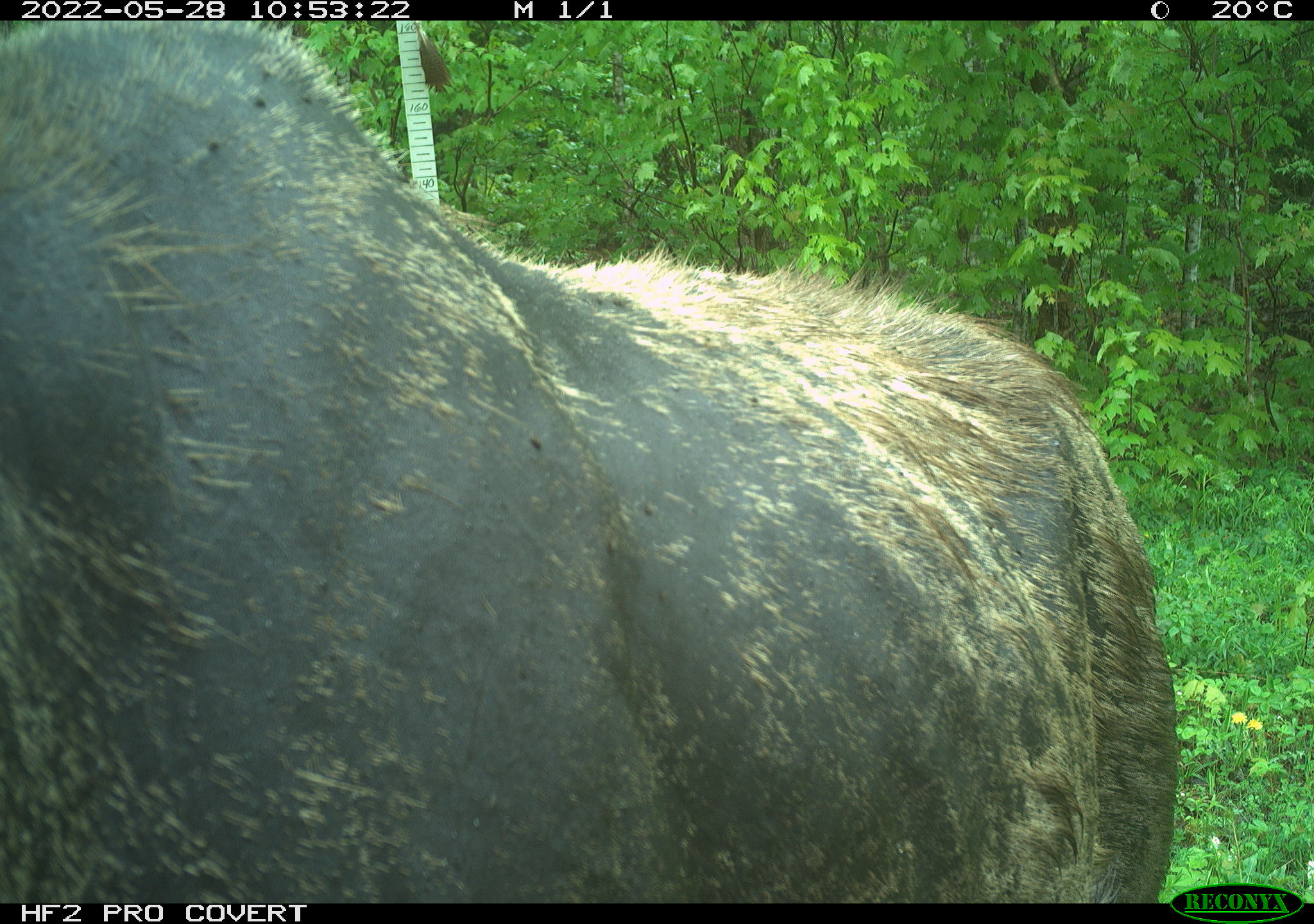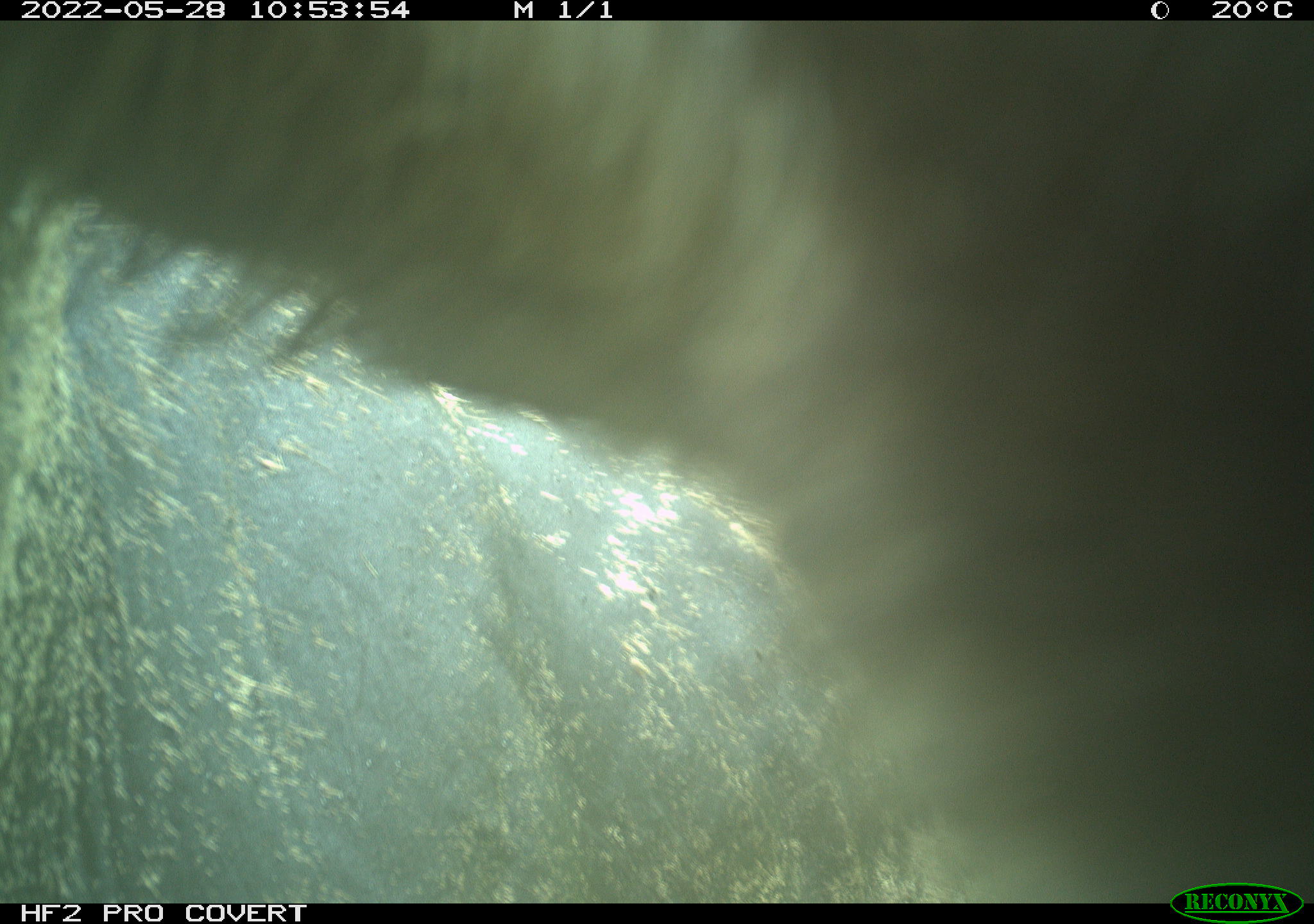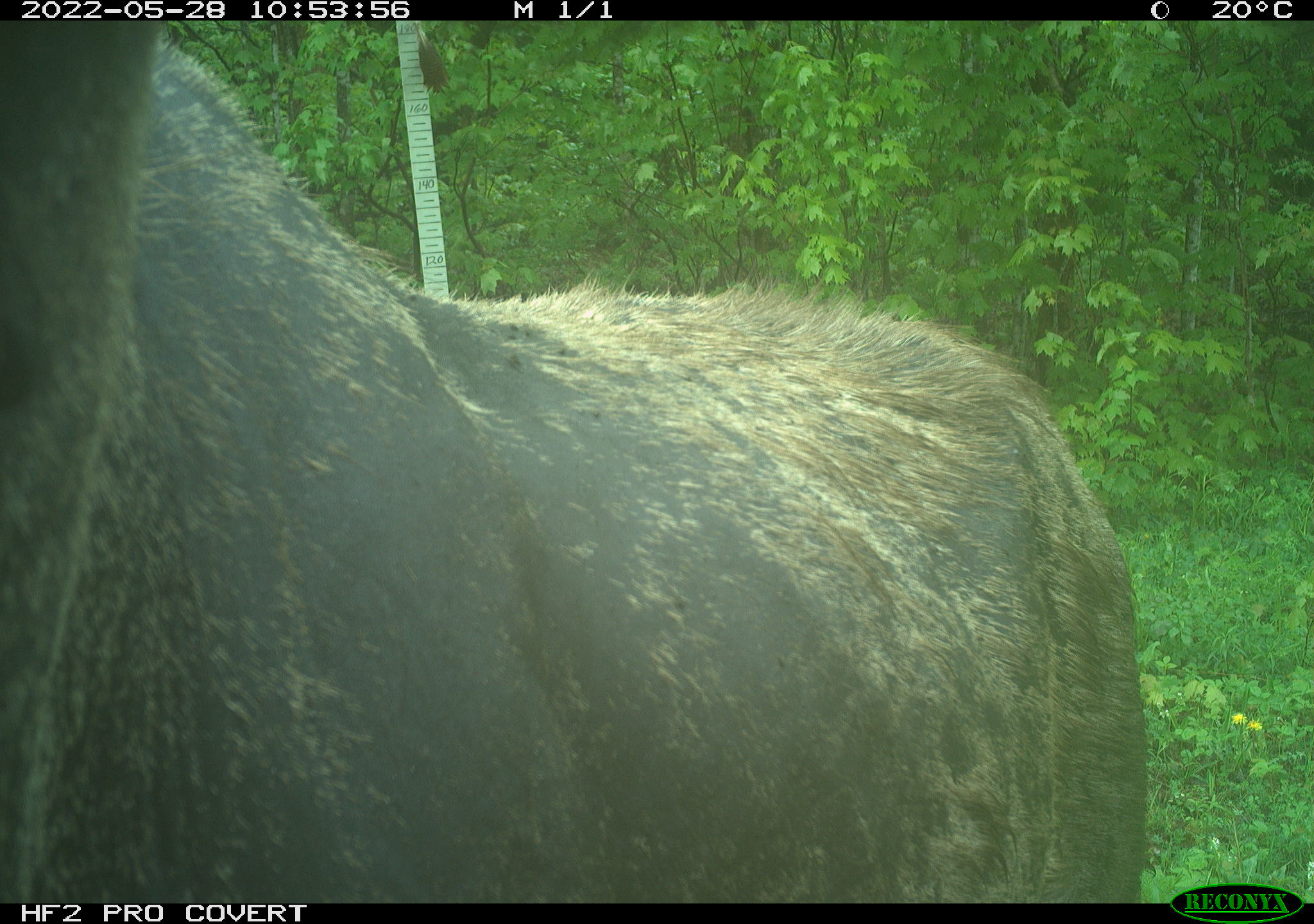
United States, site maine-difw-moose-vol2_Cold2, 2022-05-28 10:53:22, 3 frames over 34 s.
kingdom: Animalia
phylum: Chordata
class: Mammalia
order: Artiodactyla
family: Cervidae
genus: Alces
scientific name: Alces alces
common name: moose